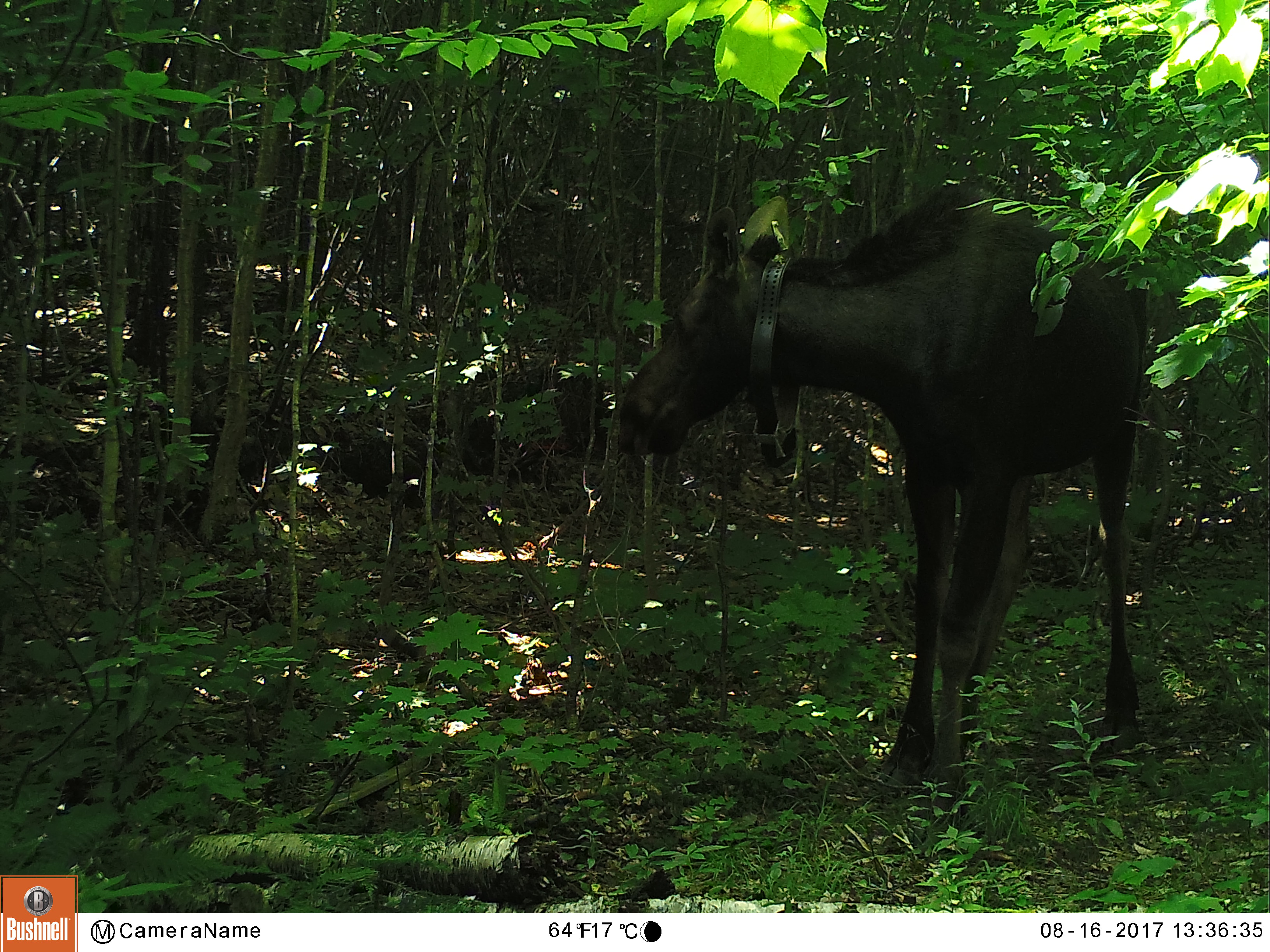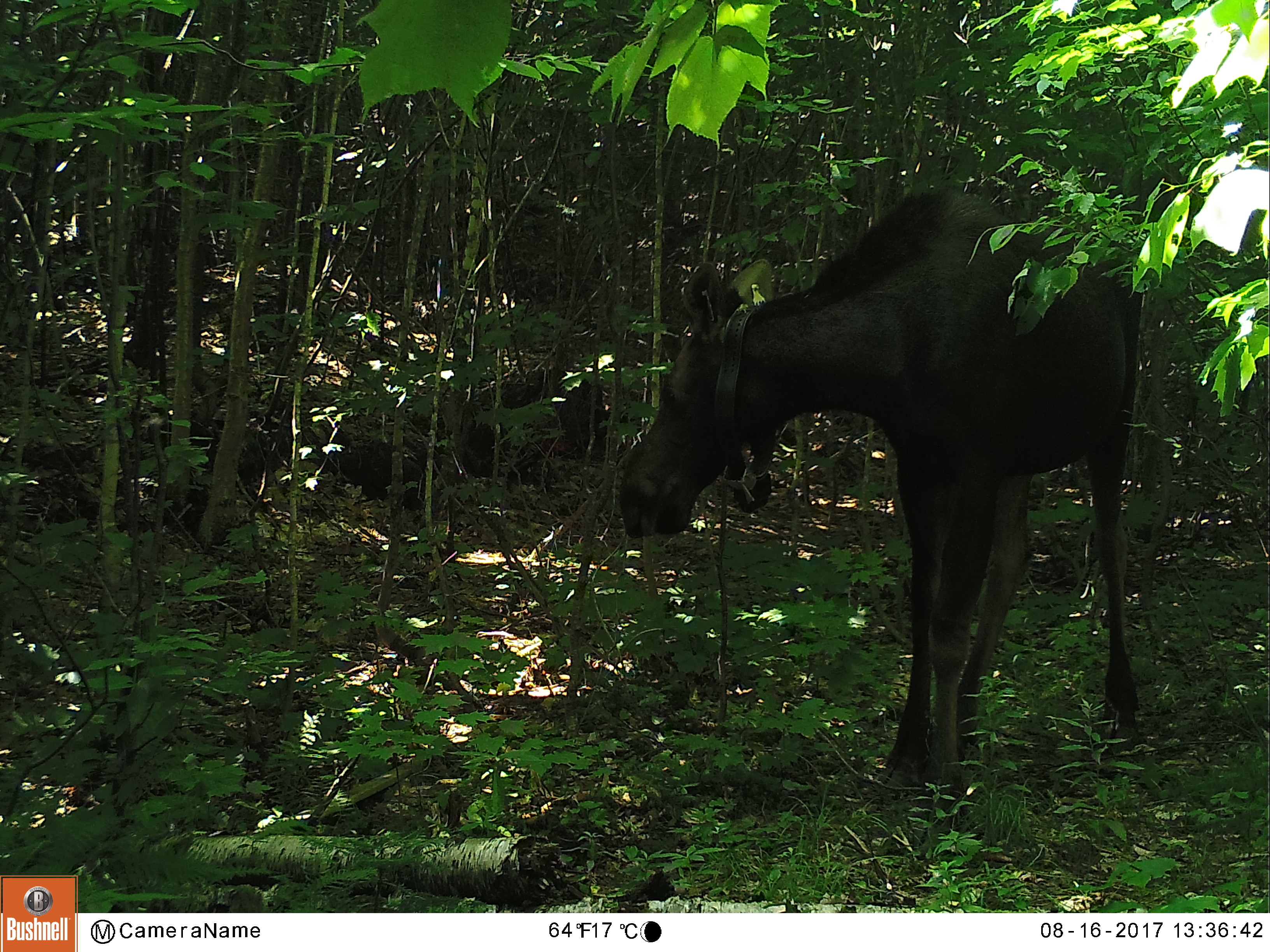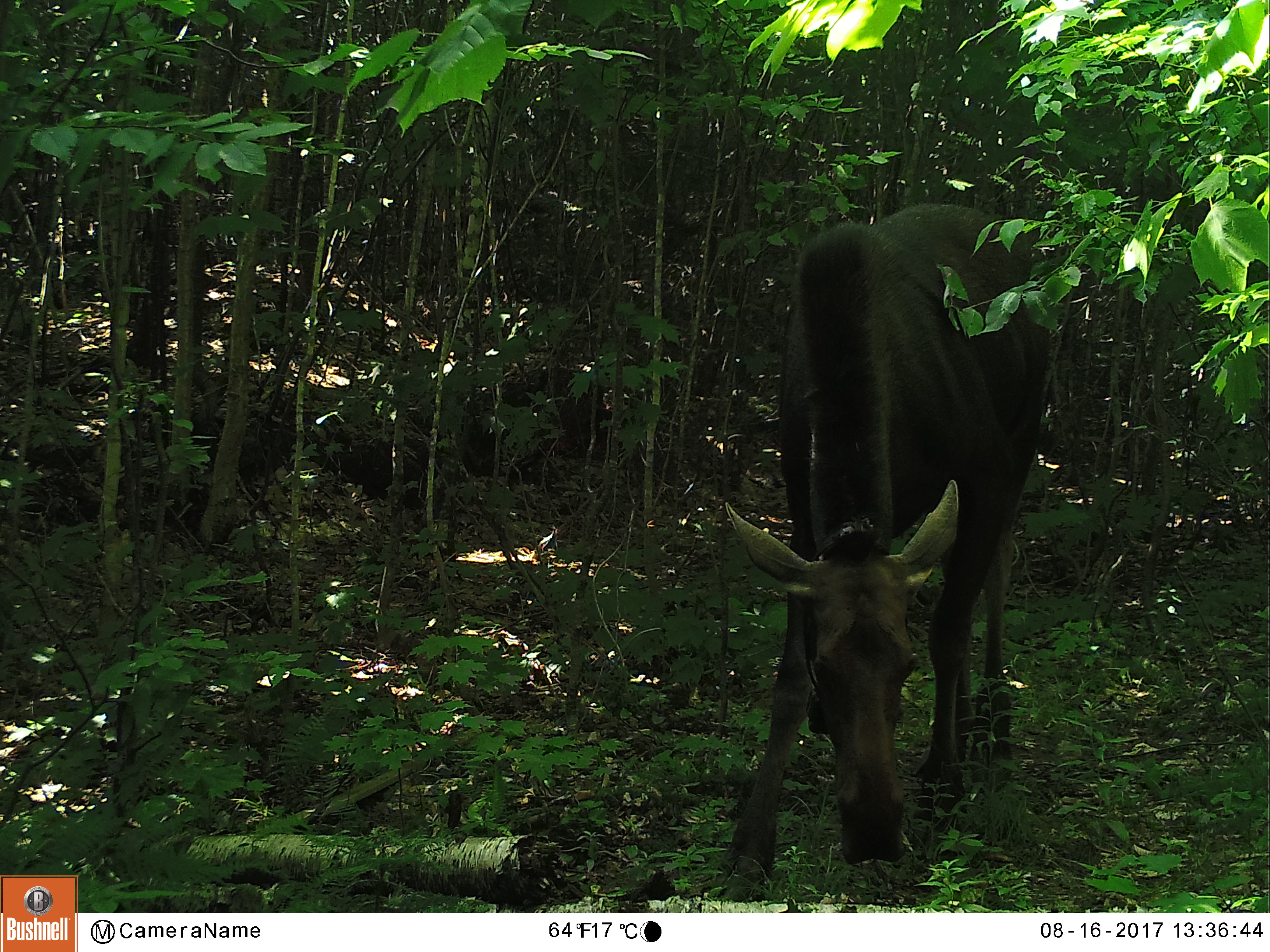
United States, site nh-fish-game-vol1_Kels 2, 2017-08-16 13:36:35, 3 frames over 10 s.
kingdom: Animalia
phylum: Chordata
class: Mammalia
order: Artiodactyla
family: Cervidae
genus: Alces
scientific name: Alces alces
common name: moose